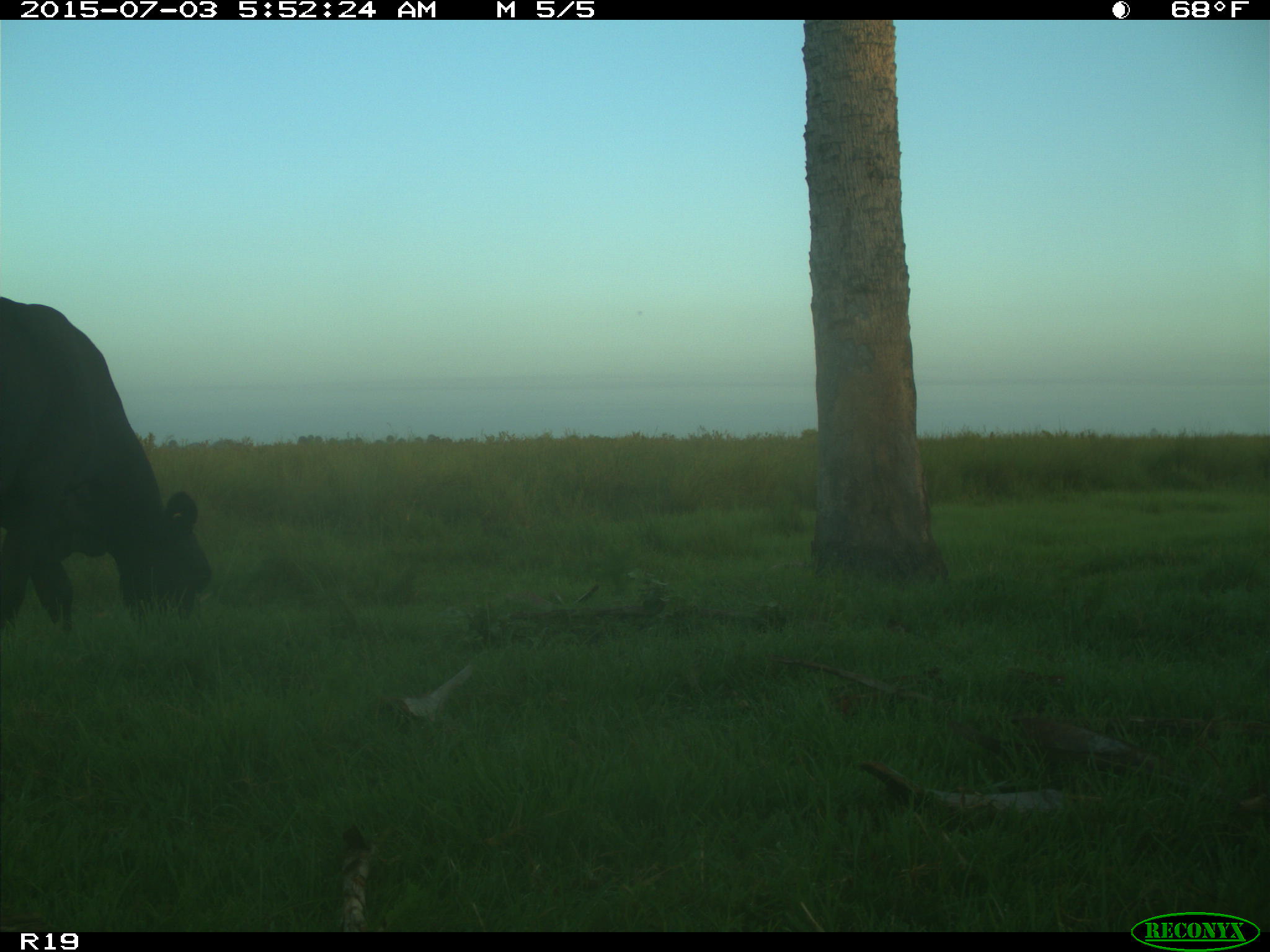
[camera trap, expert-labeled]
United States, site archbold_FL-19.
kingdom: Animalia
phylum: Chordata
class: Mammalia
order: Artiodactyla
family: Bovidae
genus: Bos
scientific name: Bos taurus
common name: domestic cow